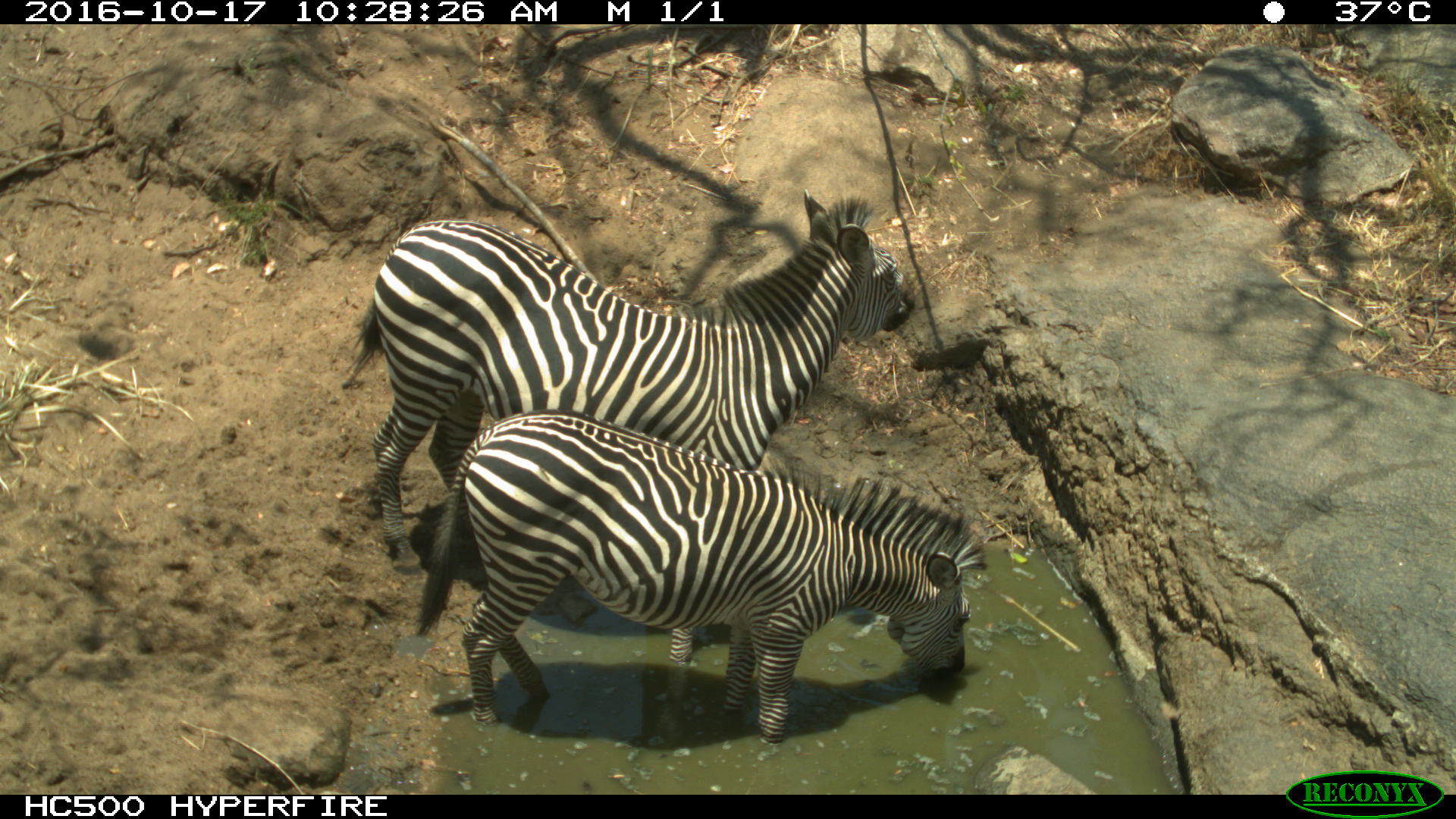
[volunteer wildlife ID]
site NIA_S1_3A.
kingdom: Animalia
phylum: Chordata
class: Mammalia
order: Perissodactyla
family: Equidae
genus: Equus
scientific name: Equus quagga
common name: plains zebra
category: zebraplains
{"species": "zebraplains (plains zebra) (Equus quagga)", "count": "2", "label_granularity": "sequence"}